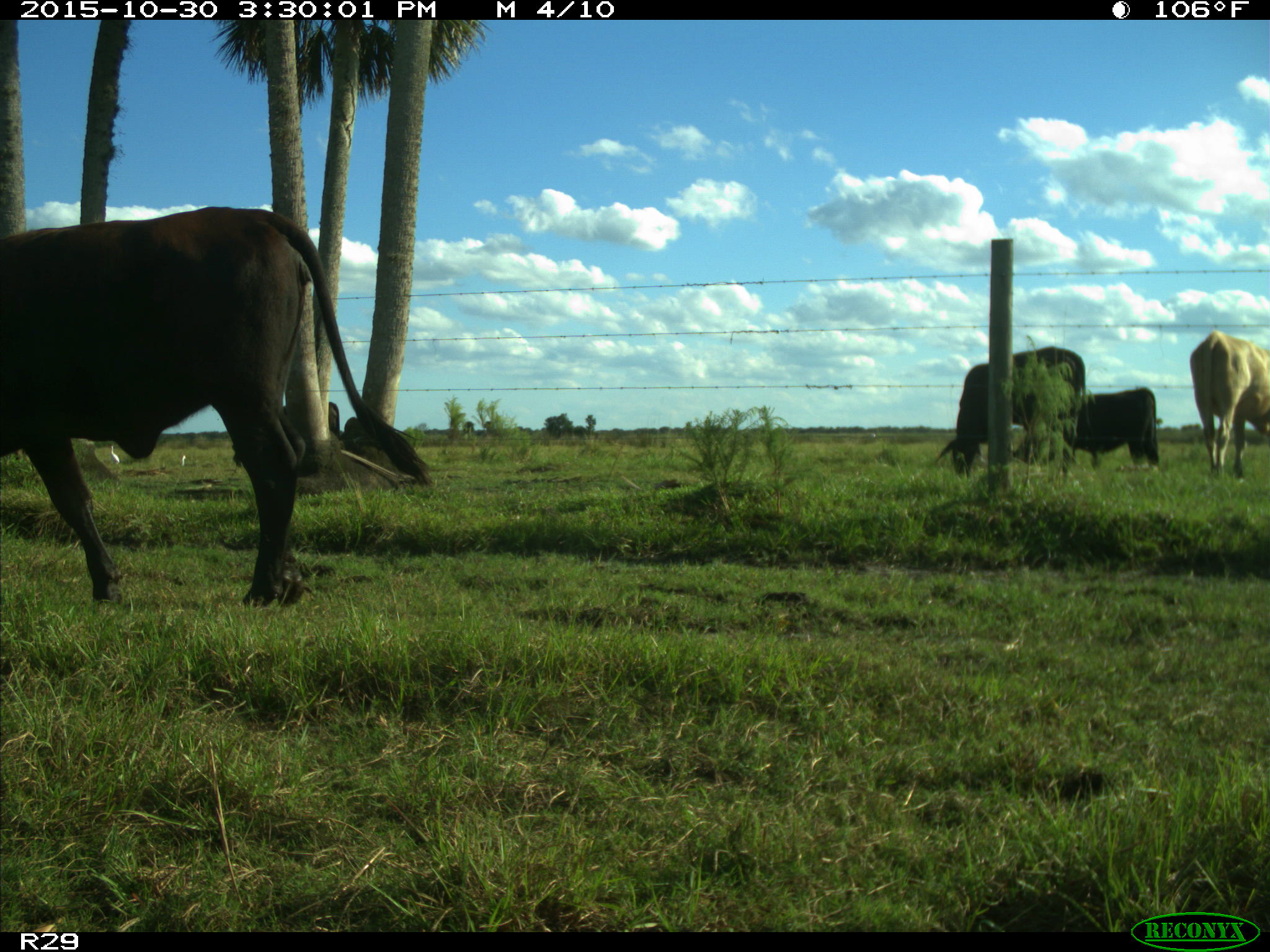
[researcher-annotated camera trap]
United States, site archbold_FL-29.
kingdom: Animalia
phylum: Chordata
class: Mammalia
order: Artiodactyla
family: Bovidae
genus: Bos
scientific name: Bos taurus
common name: domestic cow